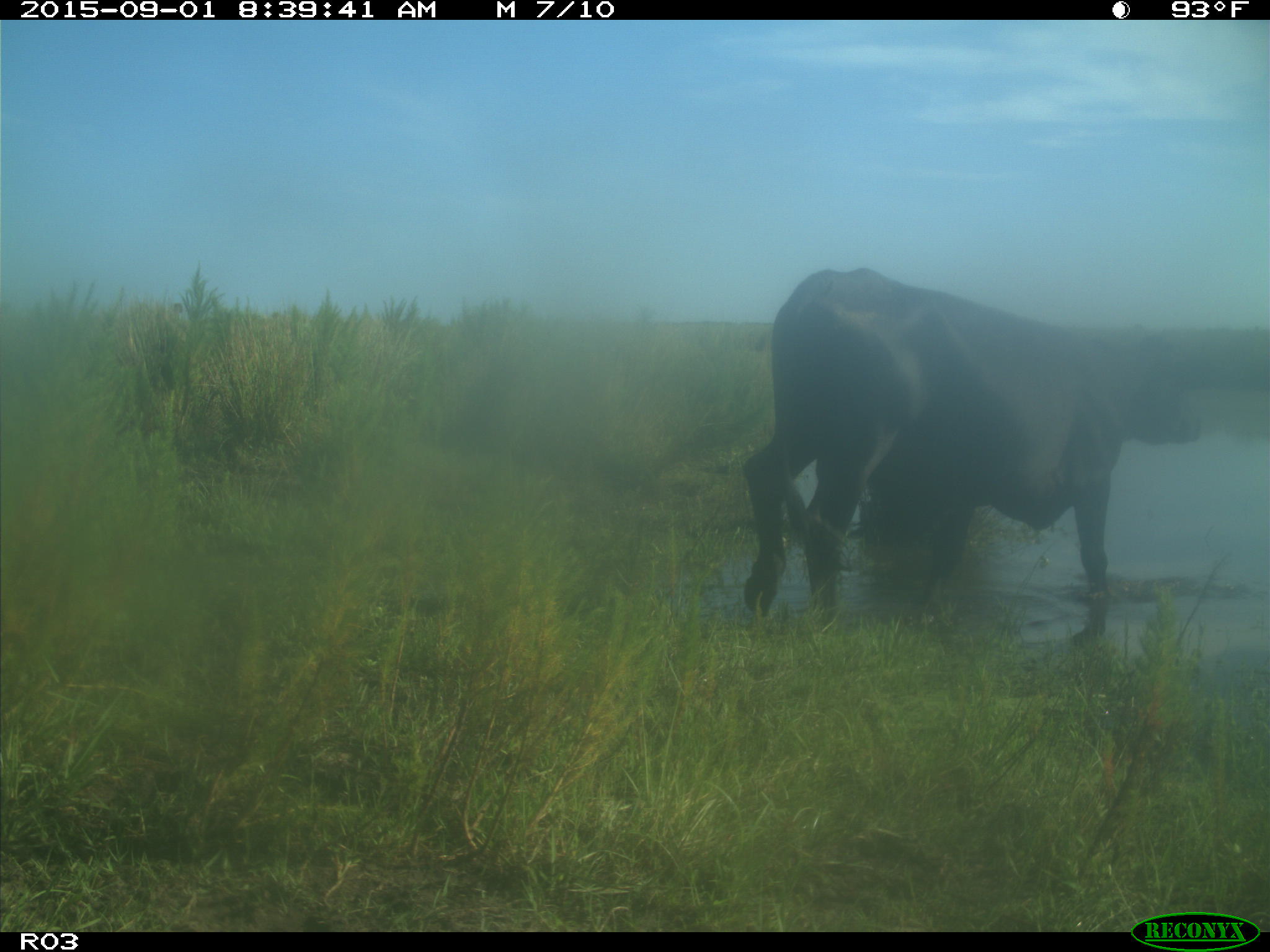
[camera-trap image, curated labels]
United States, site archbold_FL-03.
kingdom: Animalia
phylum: Chordata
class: Mammalia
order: Artiodactyla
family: Bovidae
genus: Bos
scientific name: Bos taurus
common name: domestic cow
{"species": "Bos taurus (domestic cow)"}